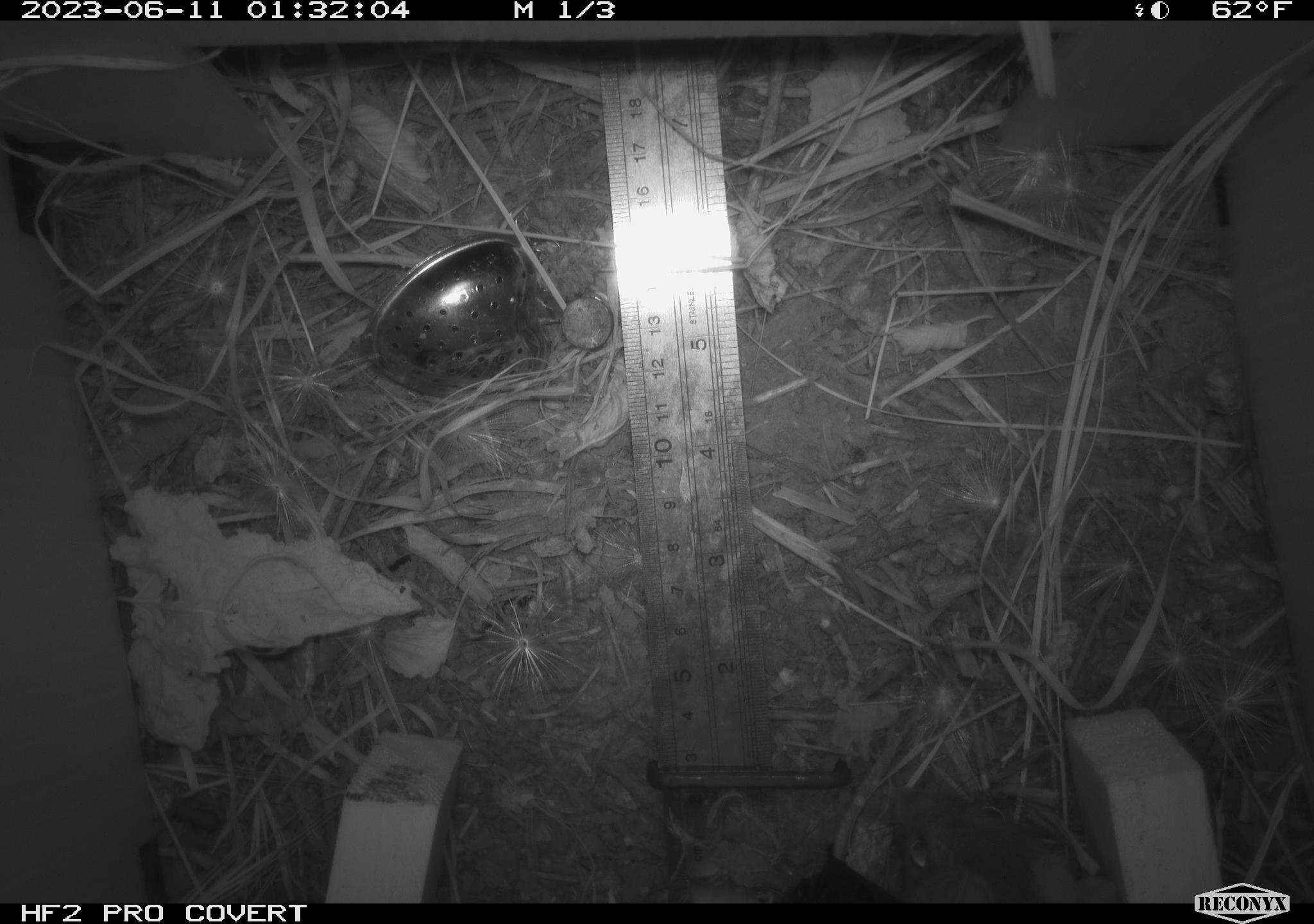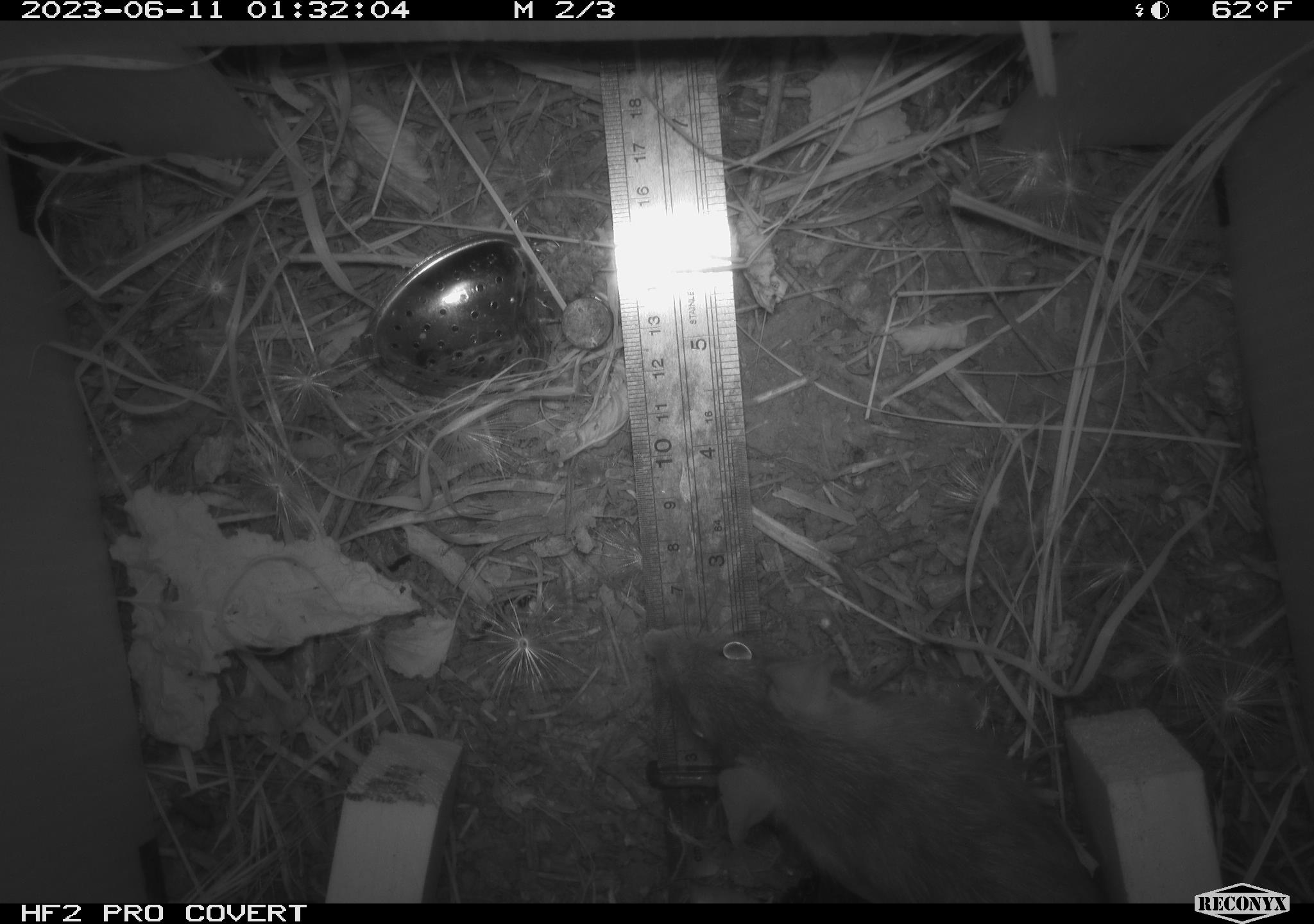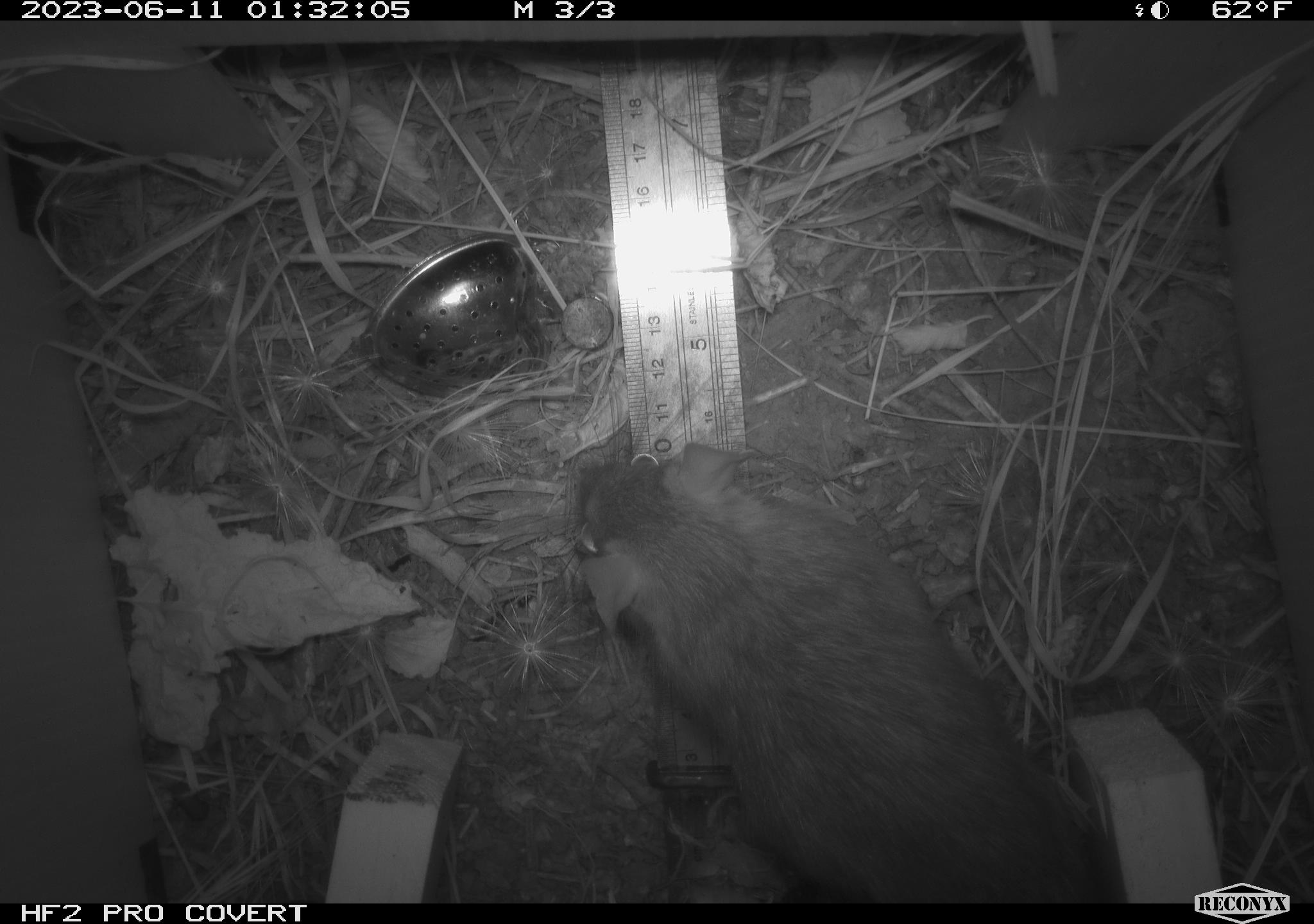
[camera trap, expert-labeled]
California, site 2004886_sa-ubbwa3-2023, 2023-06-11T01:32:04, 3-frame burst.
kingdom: Animalia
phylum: Chordata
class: Mammalia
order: Rodentia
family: Muridae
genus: Rattus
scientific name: Rattus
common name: rat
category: rattus species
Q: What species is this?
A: Rattus species (rat) (Rattus).